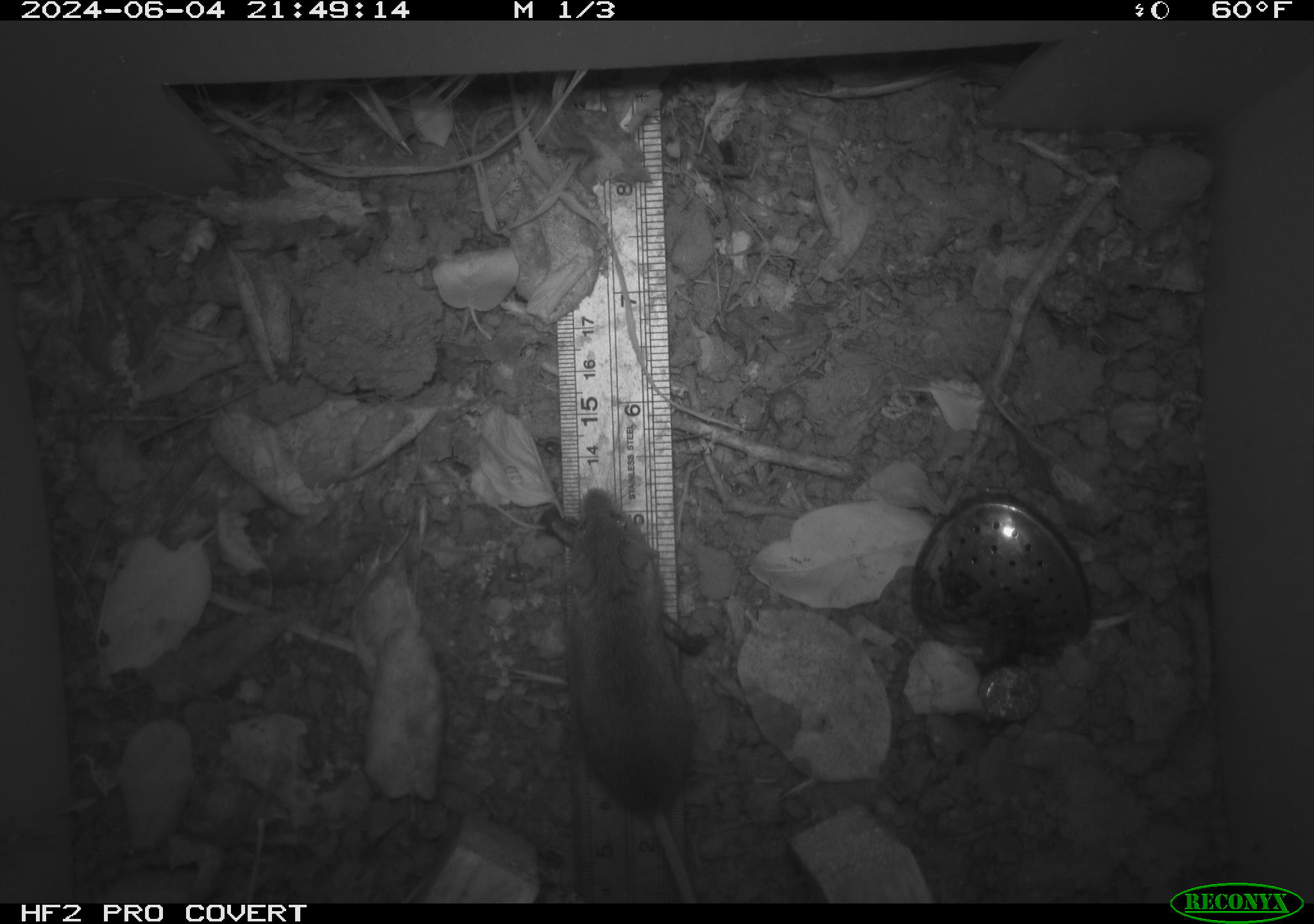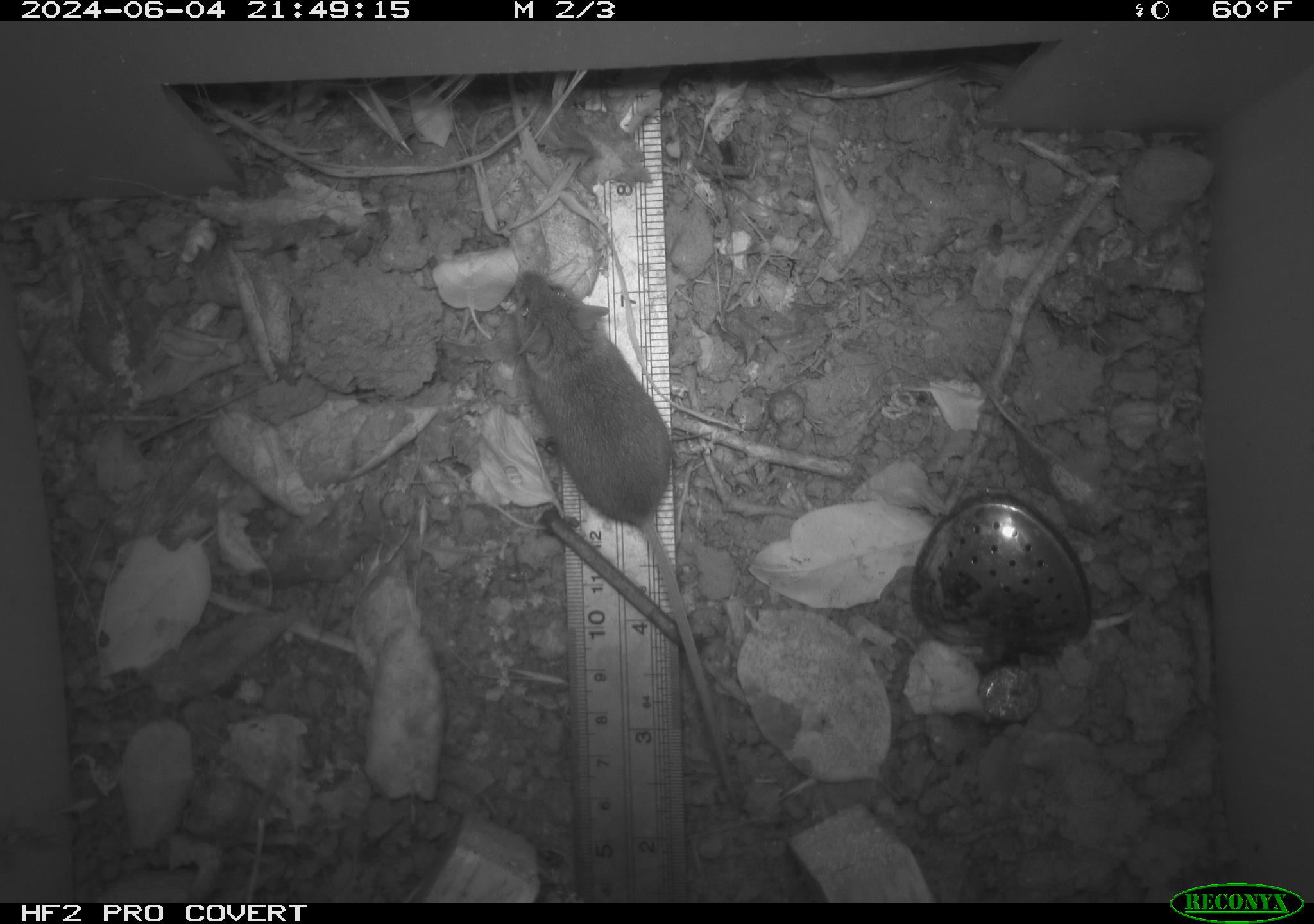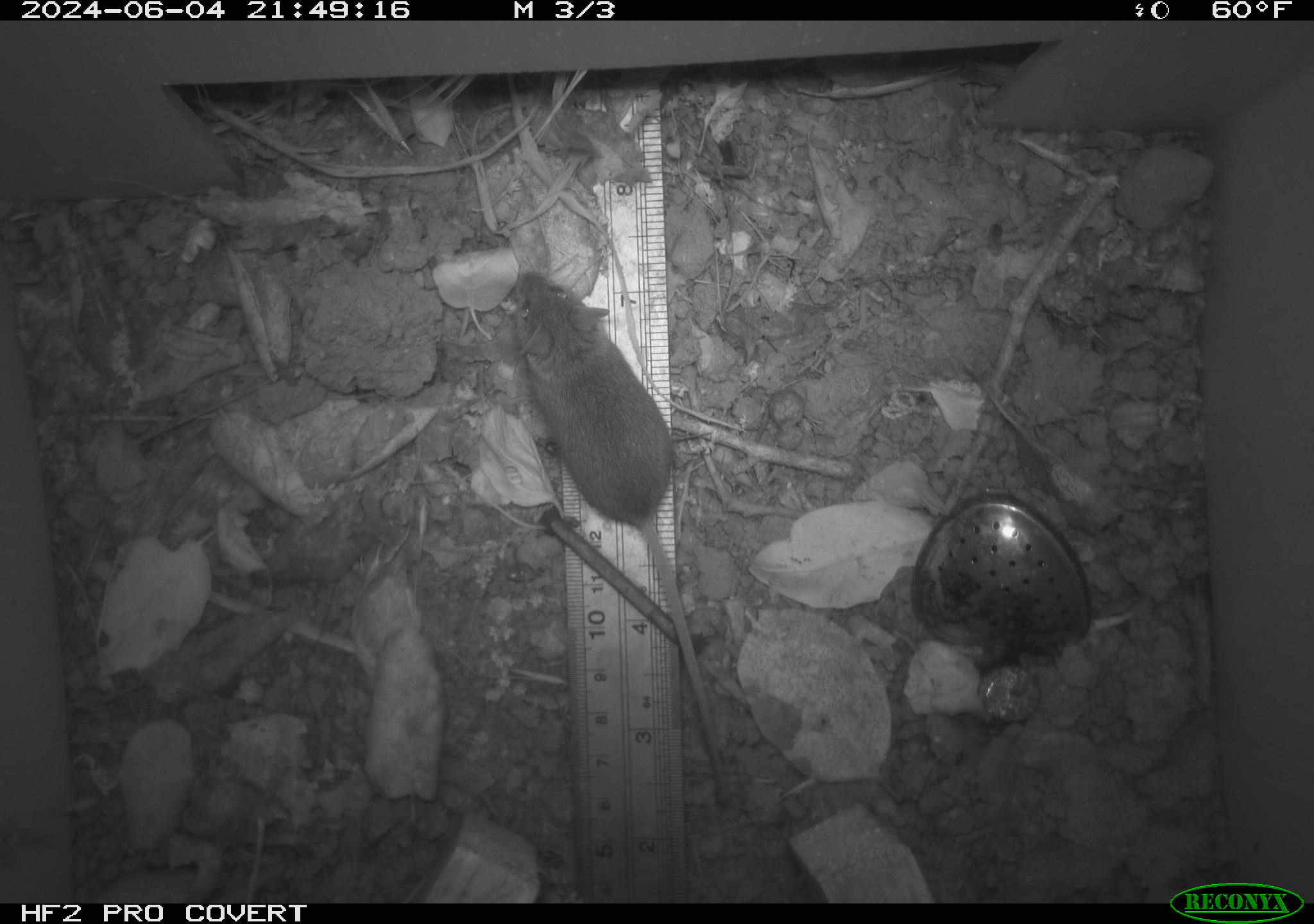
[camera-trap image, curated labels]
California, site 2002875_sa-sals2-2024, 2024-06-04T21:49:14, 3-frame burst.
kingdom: Animalia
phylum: Chordata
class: Mammalia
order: Rodentia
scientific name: Rodentia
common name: mouse species